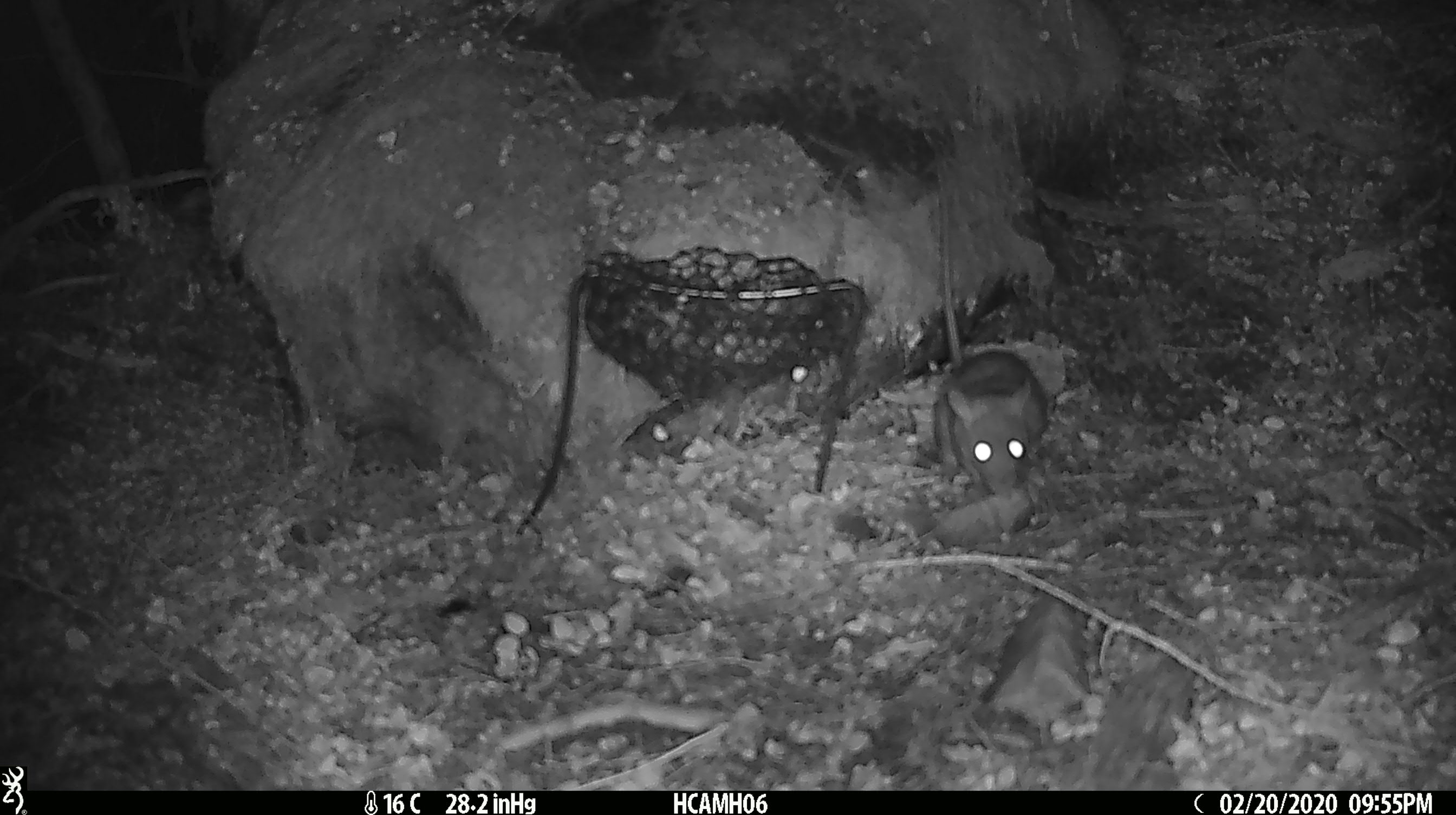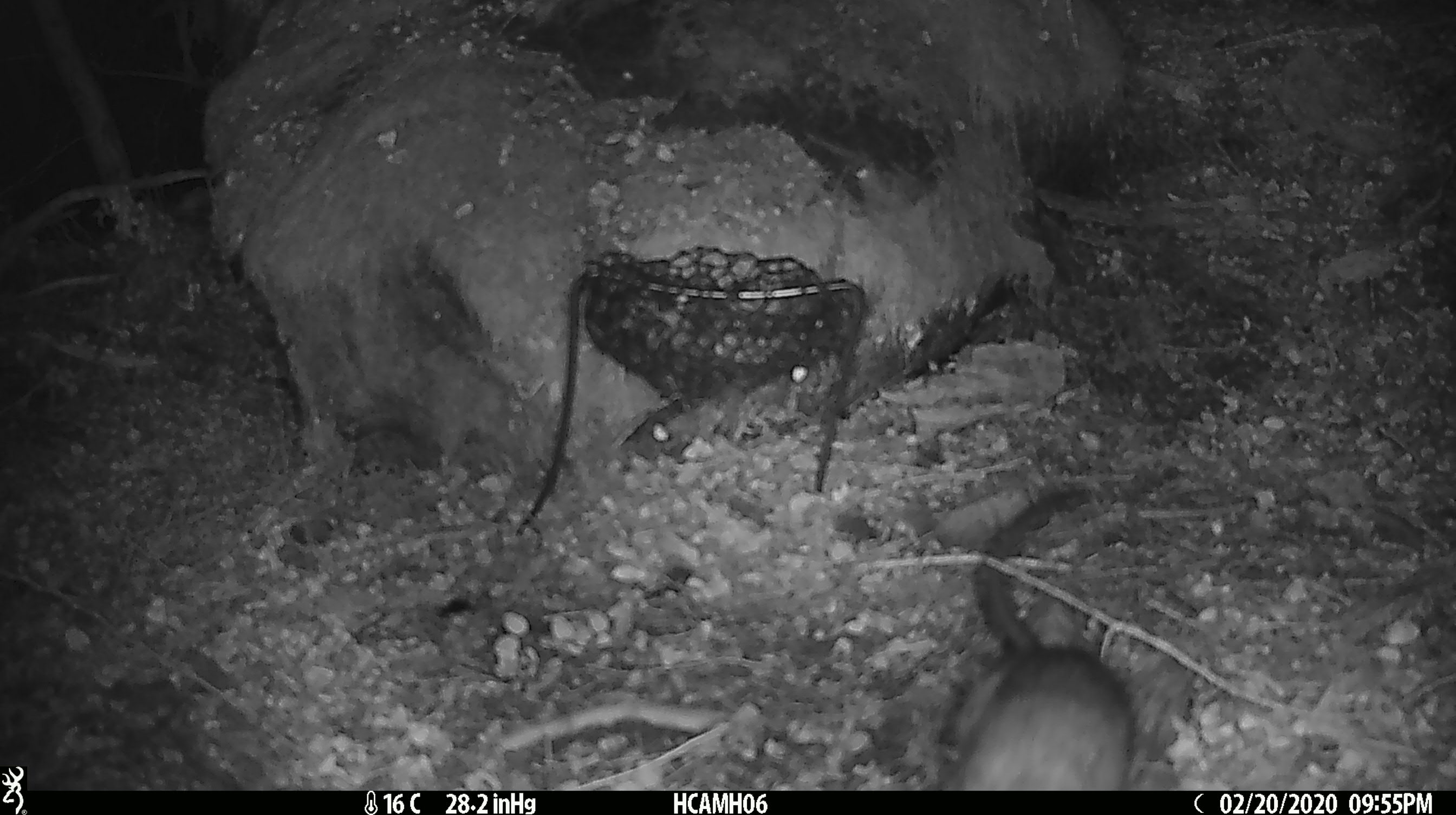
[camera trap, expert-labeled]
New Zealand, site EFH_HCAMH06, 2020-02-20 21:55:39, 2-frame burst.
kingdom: Animalia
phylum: Chordata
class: Mammalia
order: Rodentia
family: Muridae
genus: Rattus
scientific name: Rattus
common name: rat